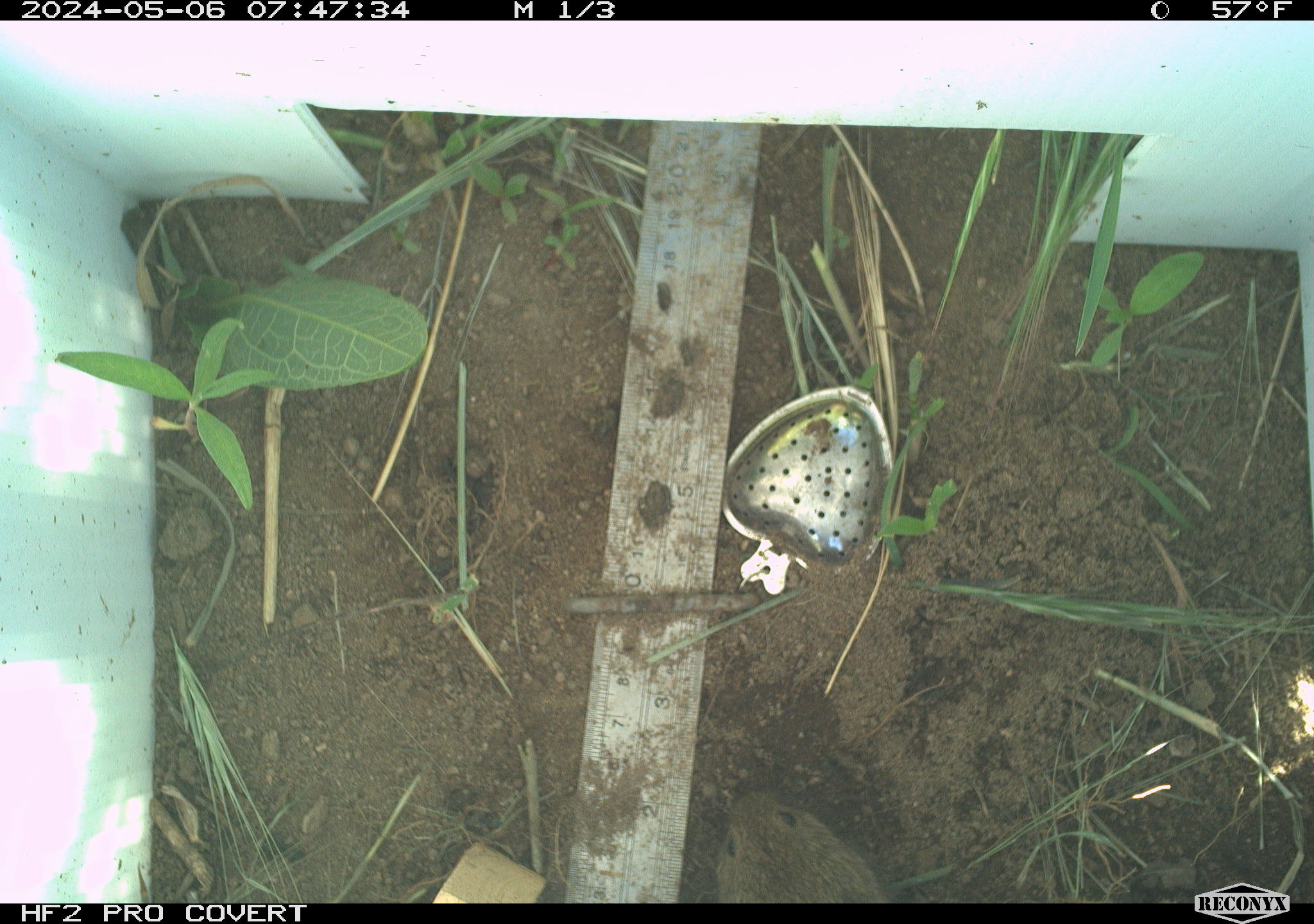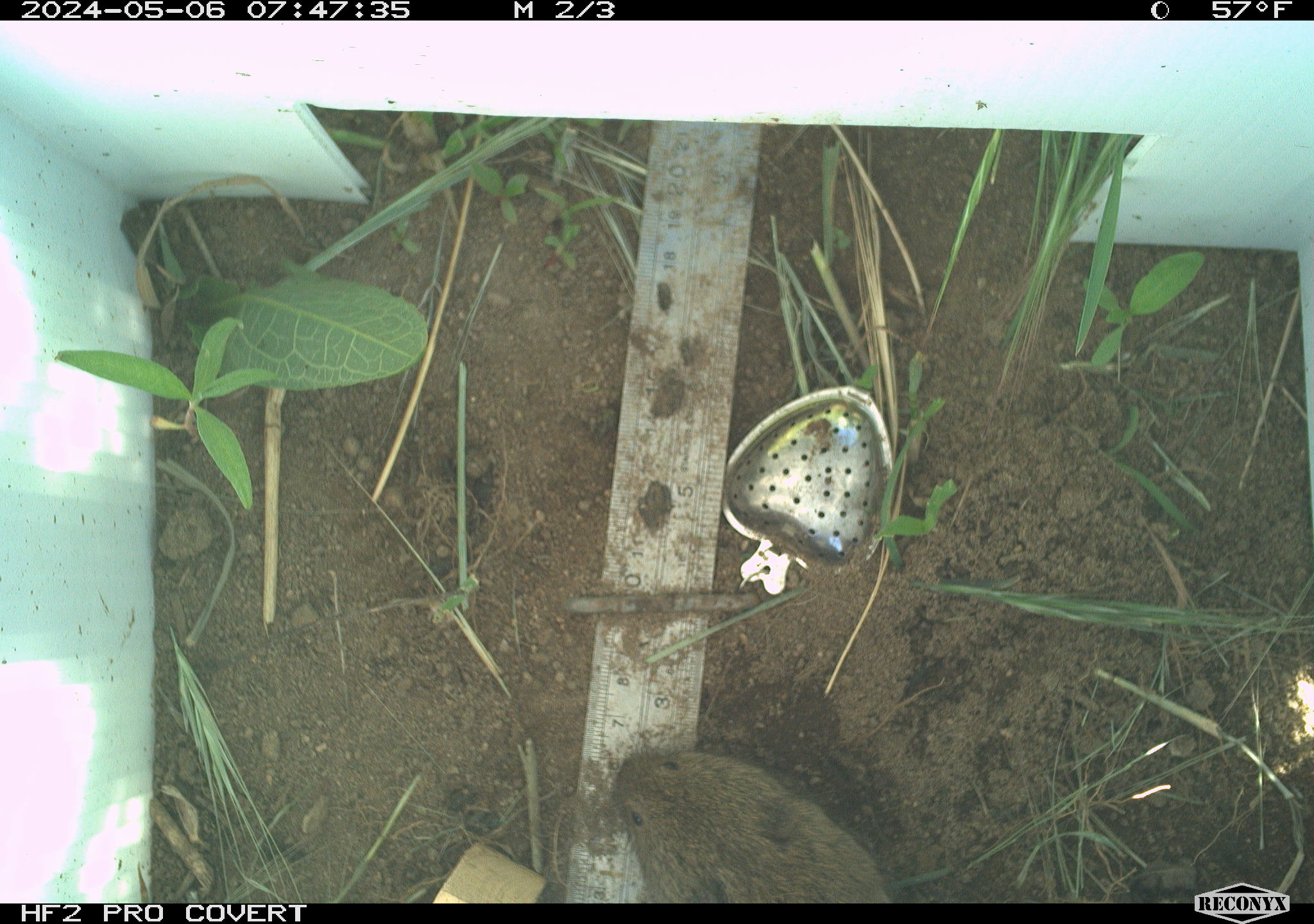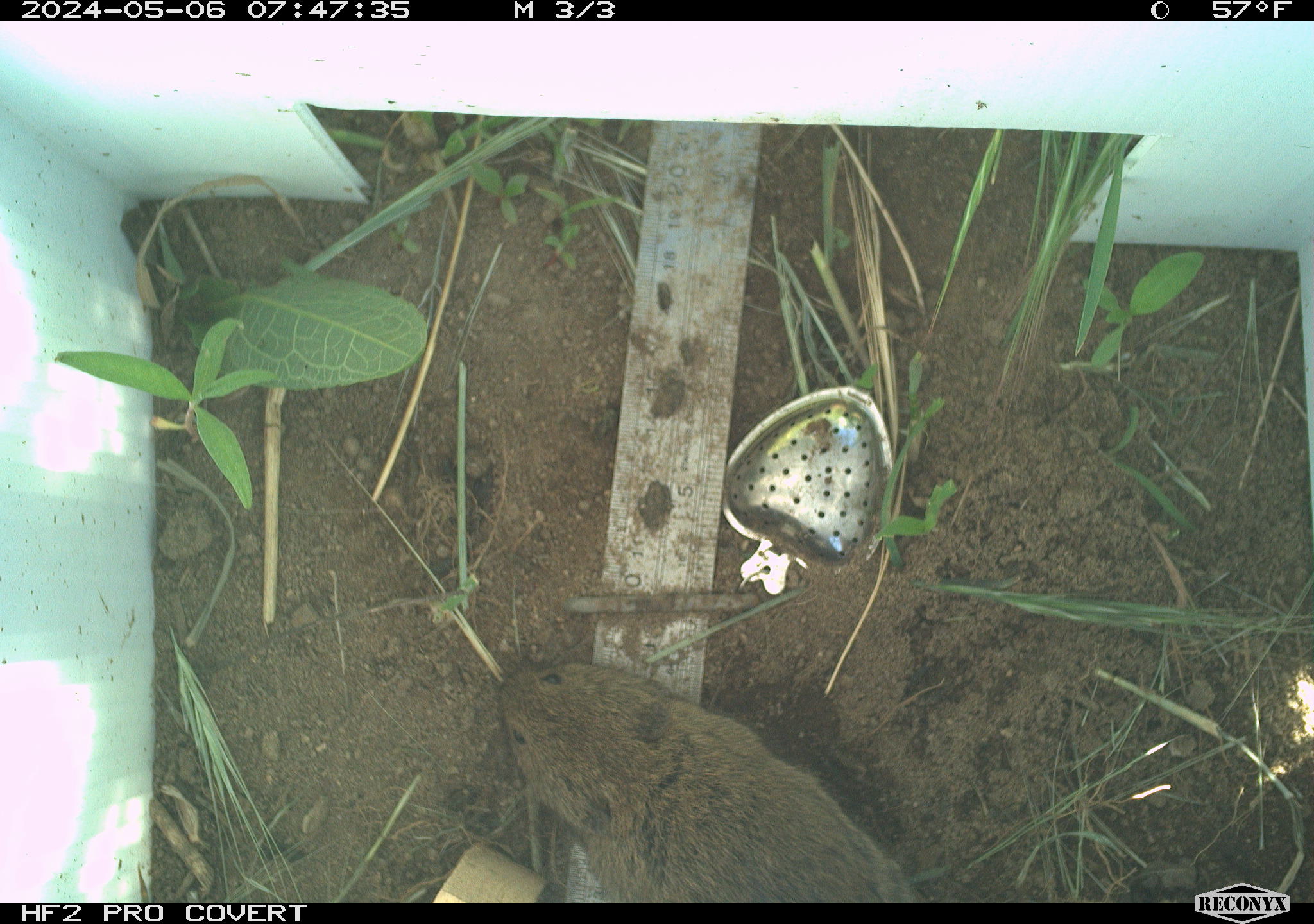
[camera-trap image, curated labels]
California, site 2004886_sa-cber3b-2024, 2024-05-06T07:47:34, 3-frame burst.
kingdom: Animalia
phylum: Chordata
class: Mammalia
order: Rodentia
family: Cricetidae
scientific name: Arvicolinae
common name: voles, lemmings, and muskrats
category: arvicolinae subfamily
Arvicolinae subfamily (voles, lemmings, and muskrats) (Arvicolinae).